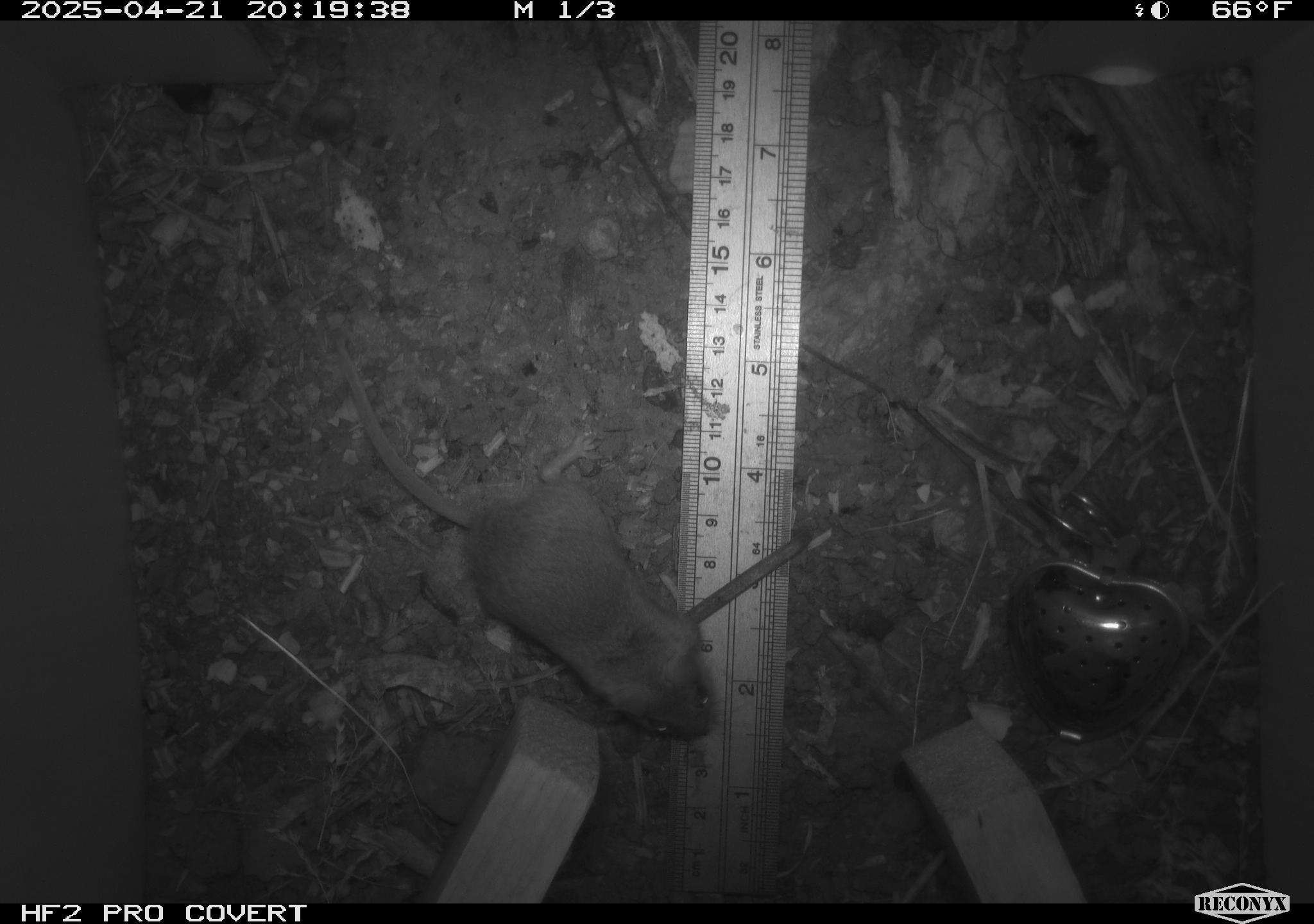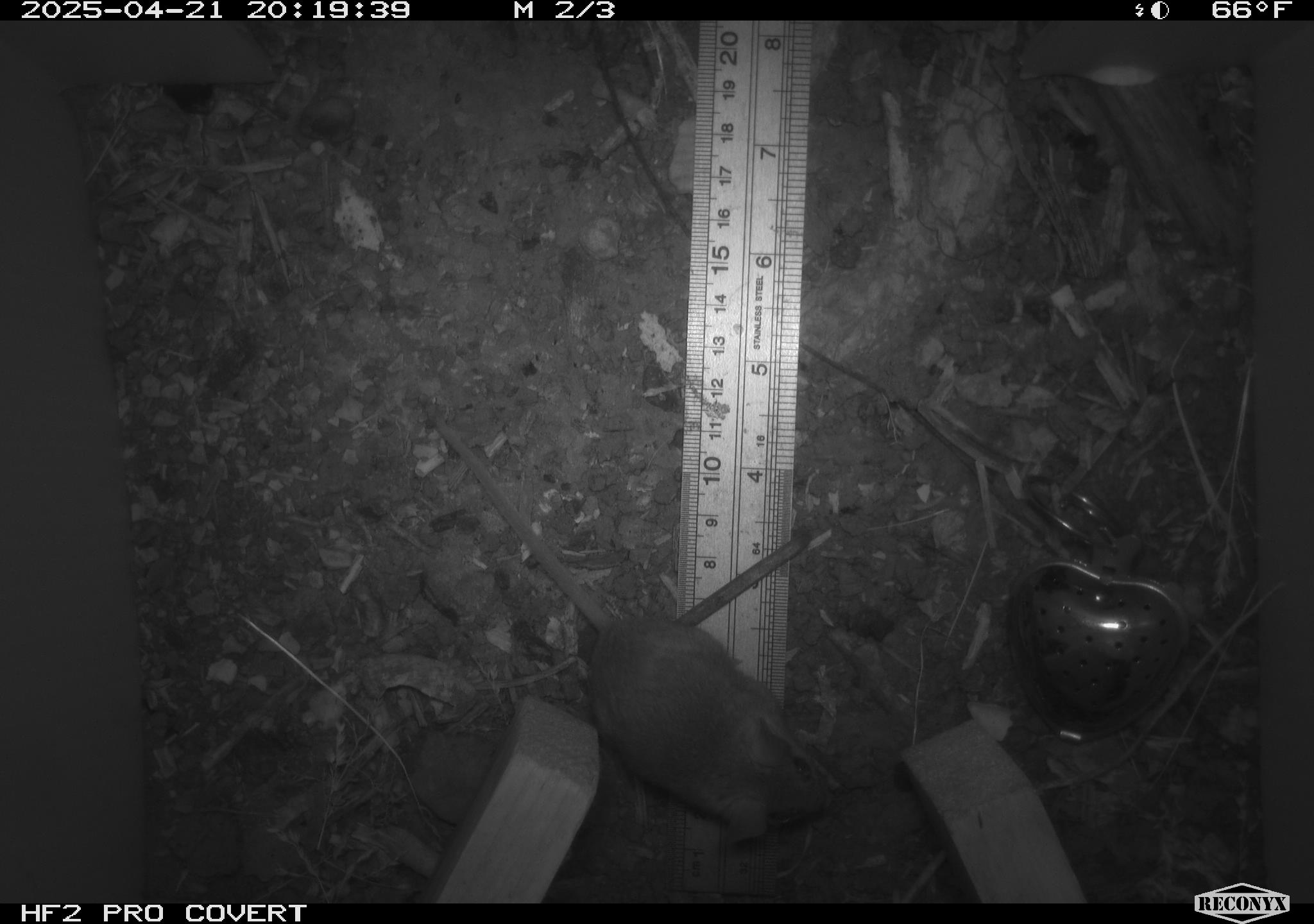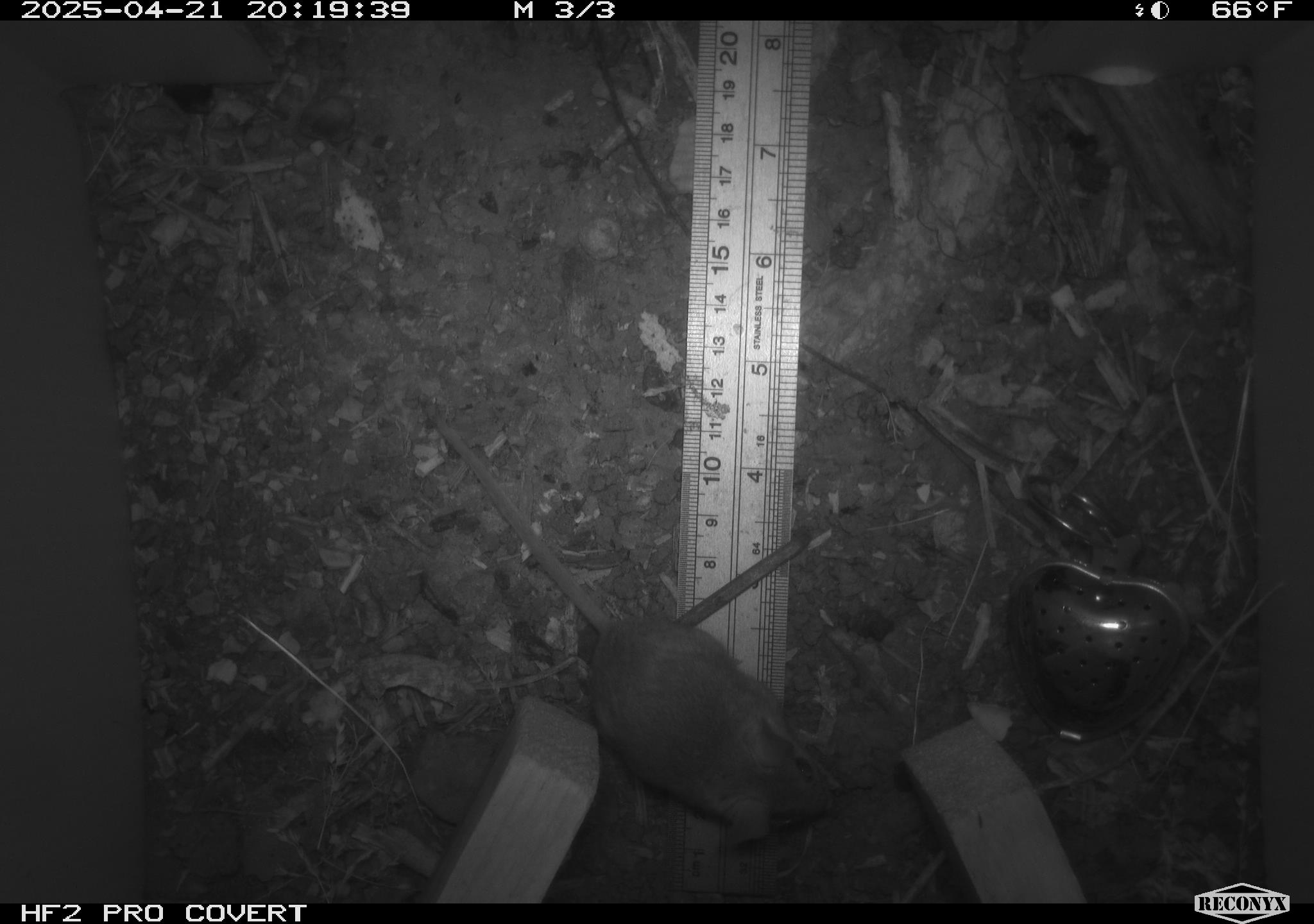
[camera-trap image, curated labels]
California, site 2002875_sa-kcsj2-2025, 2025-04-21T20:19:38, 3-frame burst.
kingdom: Animalia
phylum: Chordata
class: Mammalia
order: Rodentia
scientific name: Rodentia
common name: rodent